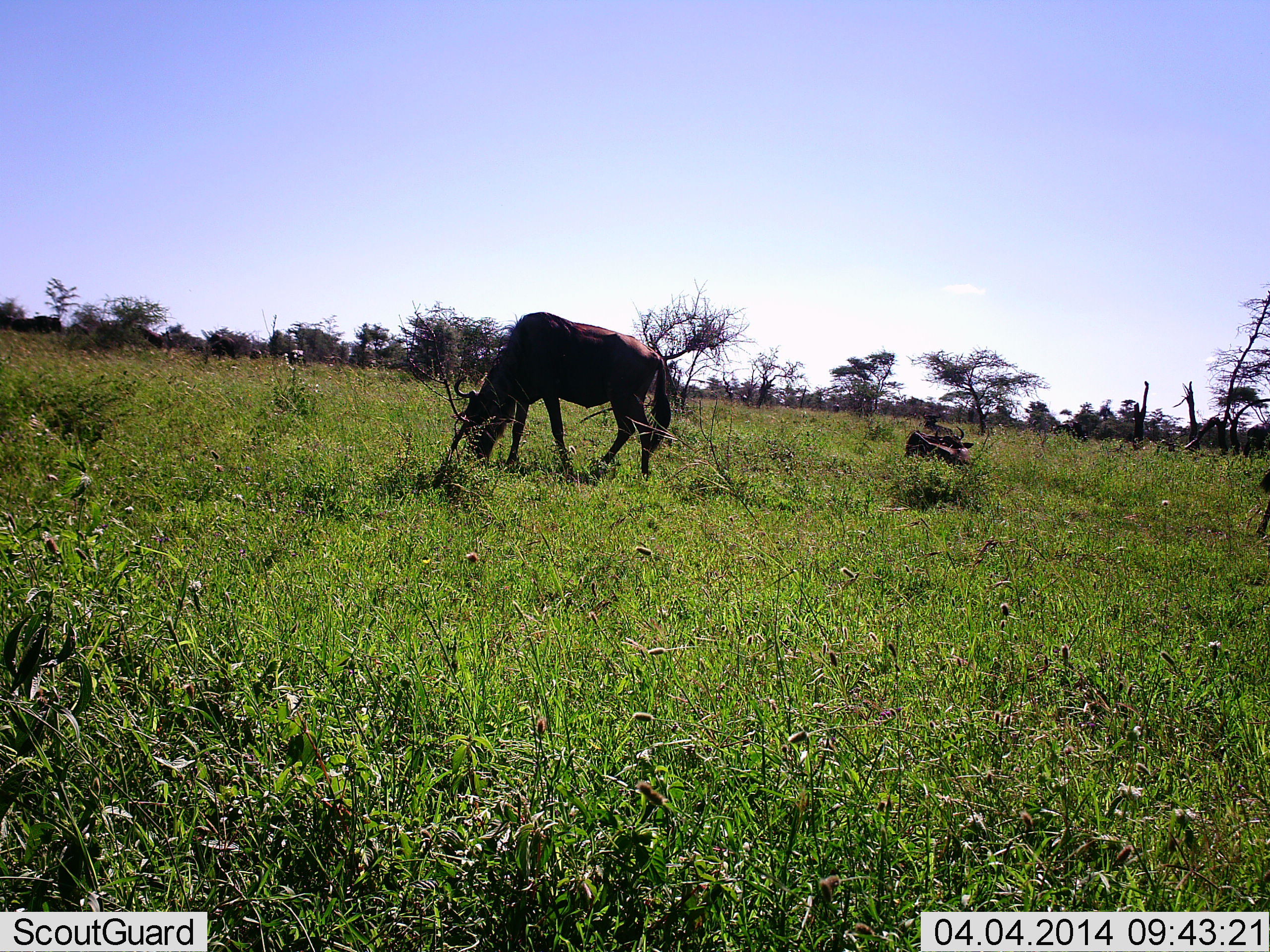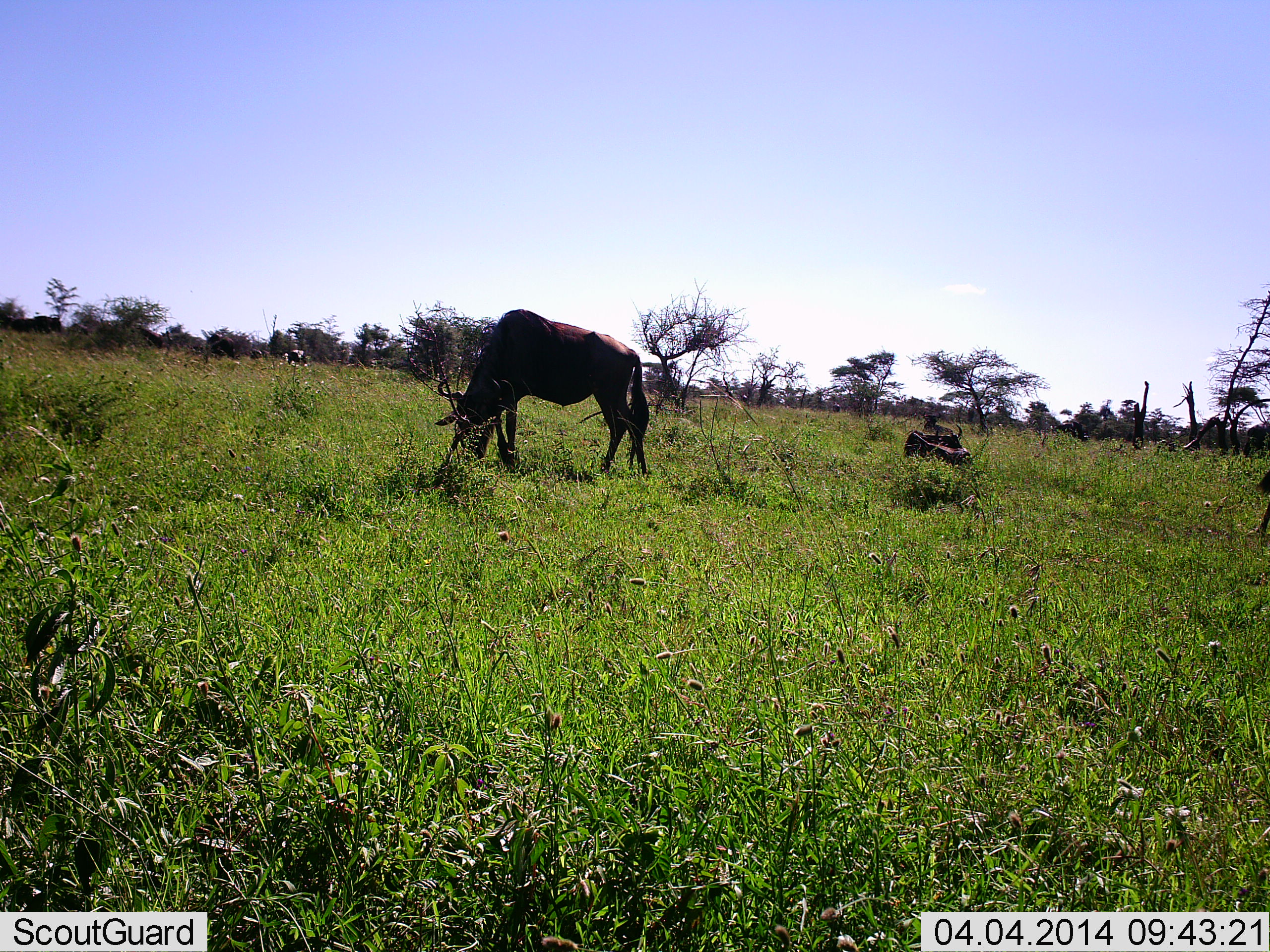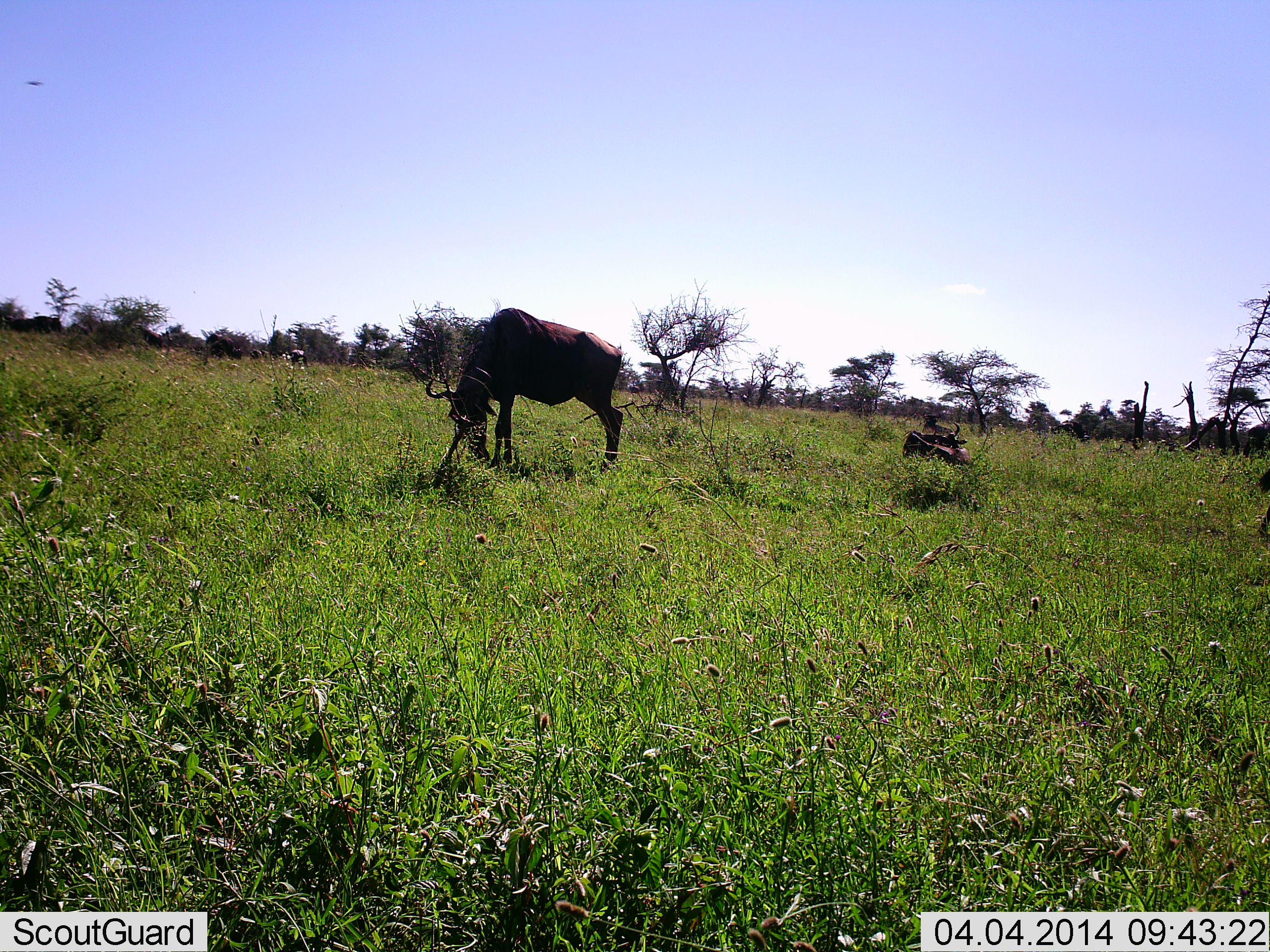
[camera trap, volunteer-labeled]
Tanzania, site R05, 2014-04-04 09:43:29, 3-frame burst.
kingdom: Animalia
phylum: Chordata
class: Mammalia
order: Artiodactyla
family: Bovidae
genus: Connochaetes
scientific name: Connochaetes taurinus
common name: blue wildebeest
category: wildebeest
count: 3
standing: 9%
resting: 100%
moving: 9%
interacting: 0%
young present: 0%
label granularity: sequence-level